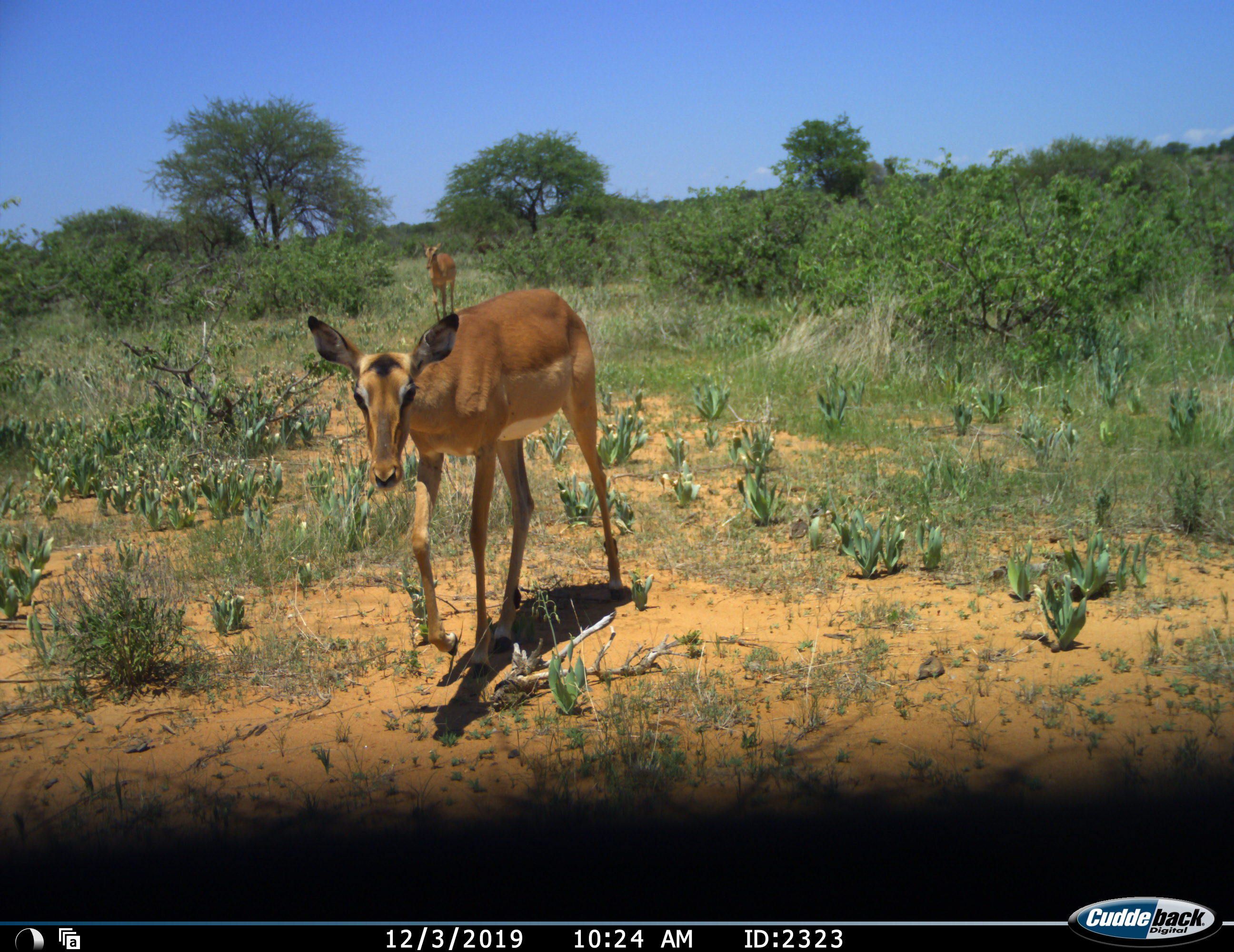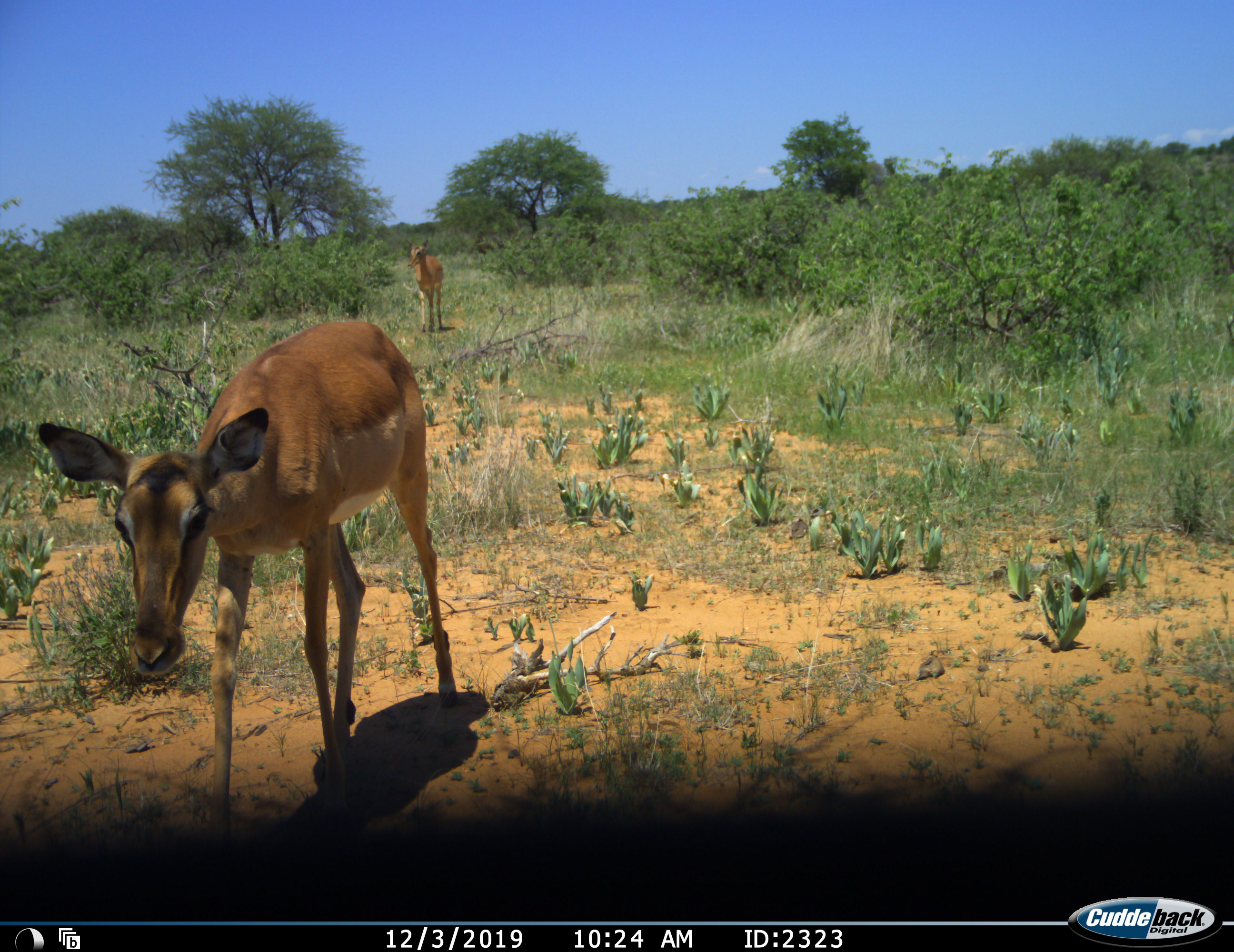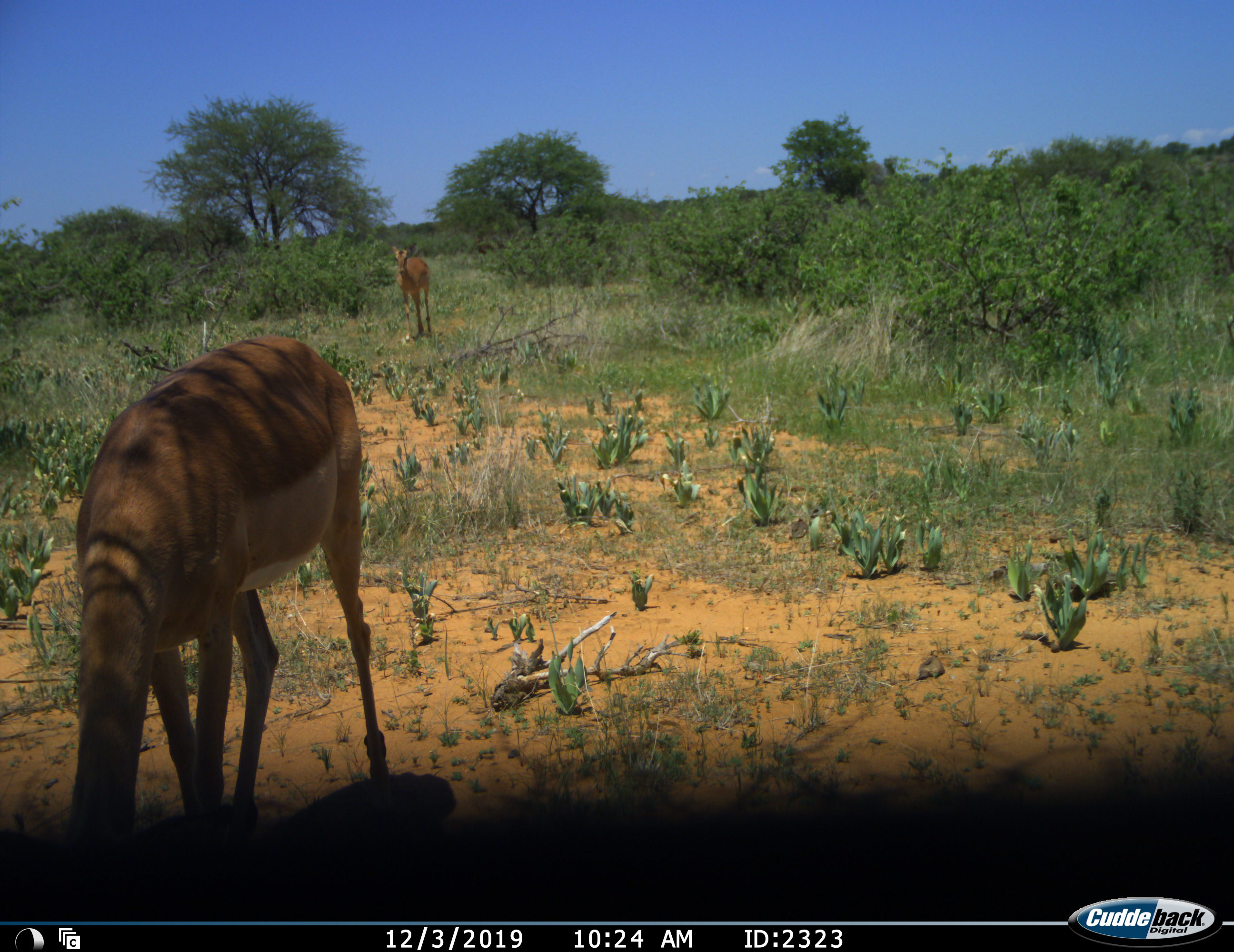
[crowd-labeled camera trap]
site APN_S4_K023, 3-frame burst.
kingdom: Animalia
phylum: Chordata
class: Mammalia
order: Artiodactyla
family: Bovidae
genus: Aepyceros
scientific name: Aepyceros melampus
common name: impala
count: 2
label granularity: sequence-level